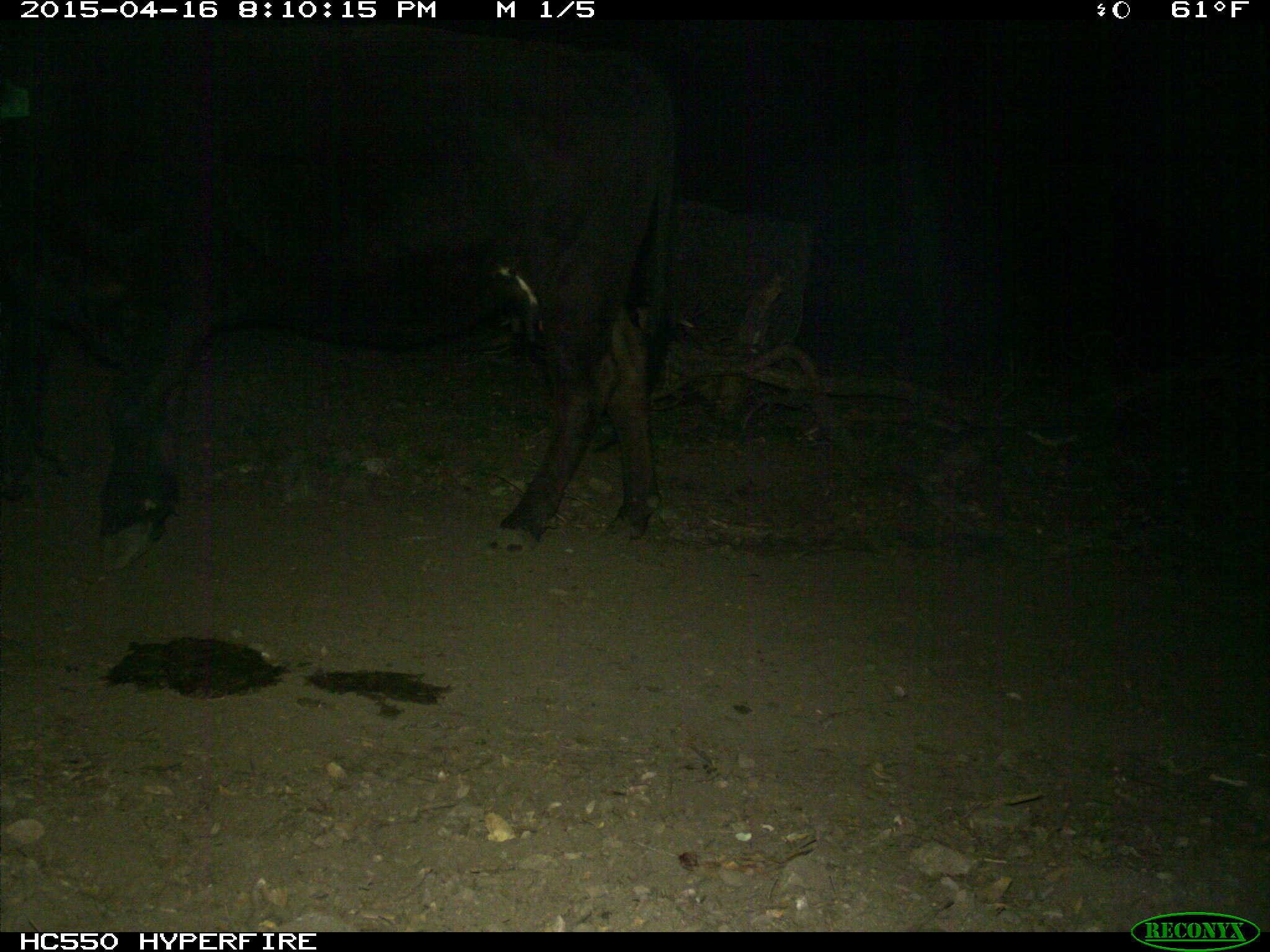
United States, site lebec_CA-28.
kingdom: Animalia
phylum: Chordata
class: Mammalia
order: Artiodactyla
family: Bovidae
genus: Bos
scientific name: Bos taurus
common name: domestic cow